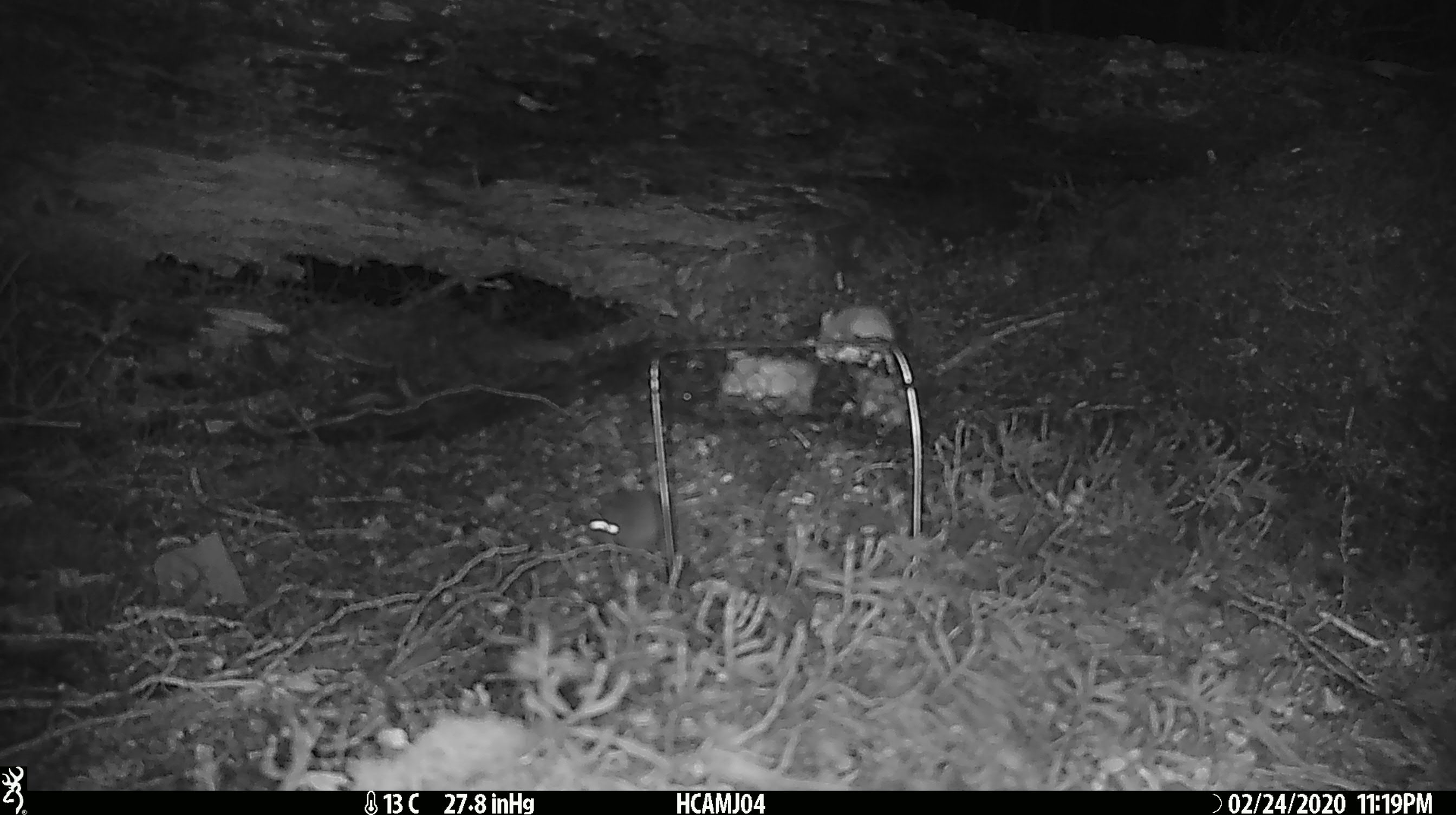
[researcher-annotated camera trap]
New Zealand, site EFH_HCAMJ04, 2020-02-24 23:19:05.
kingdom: Animalia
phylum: Chordata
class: Mammalia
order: Rodentia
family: Muridae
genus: Mus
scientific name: Mus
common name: mouse